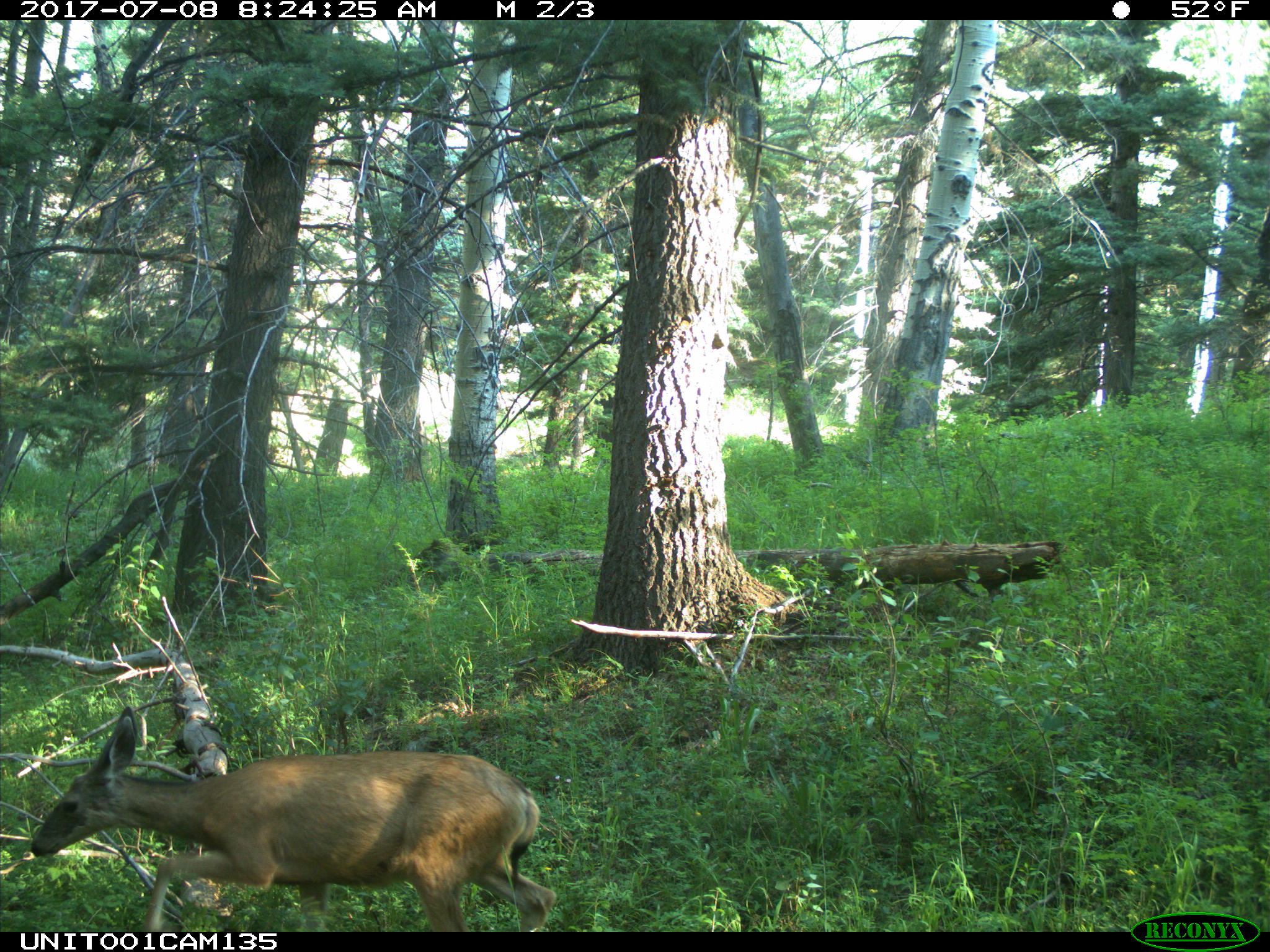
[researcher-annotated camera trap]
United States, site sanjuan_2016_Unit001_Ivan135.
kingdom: Animalia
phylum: Chordata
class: Mammalia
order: Artiodactyla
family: Cervidae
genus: Odocoileus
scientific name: Odocoileus hemionus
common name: mule deer